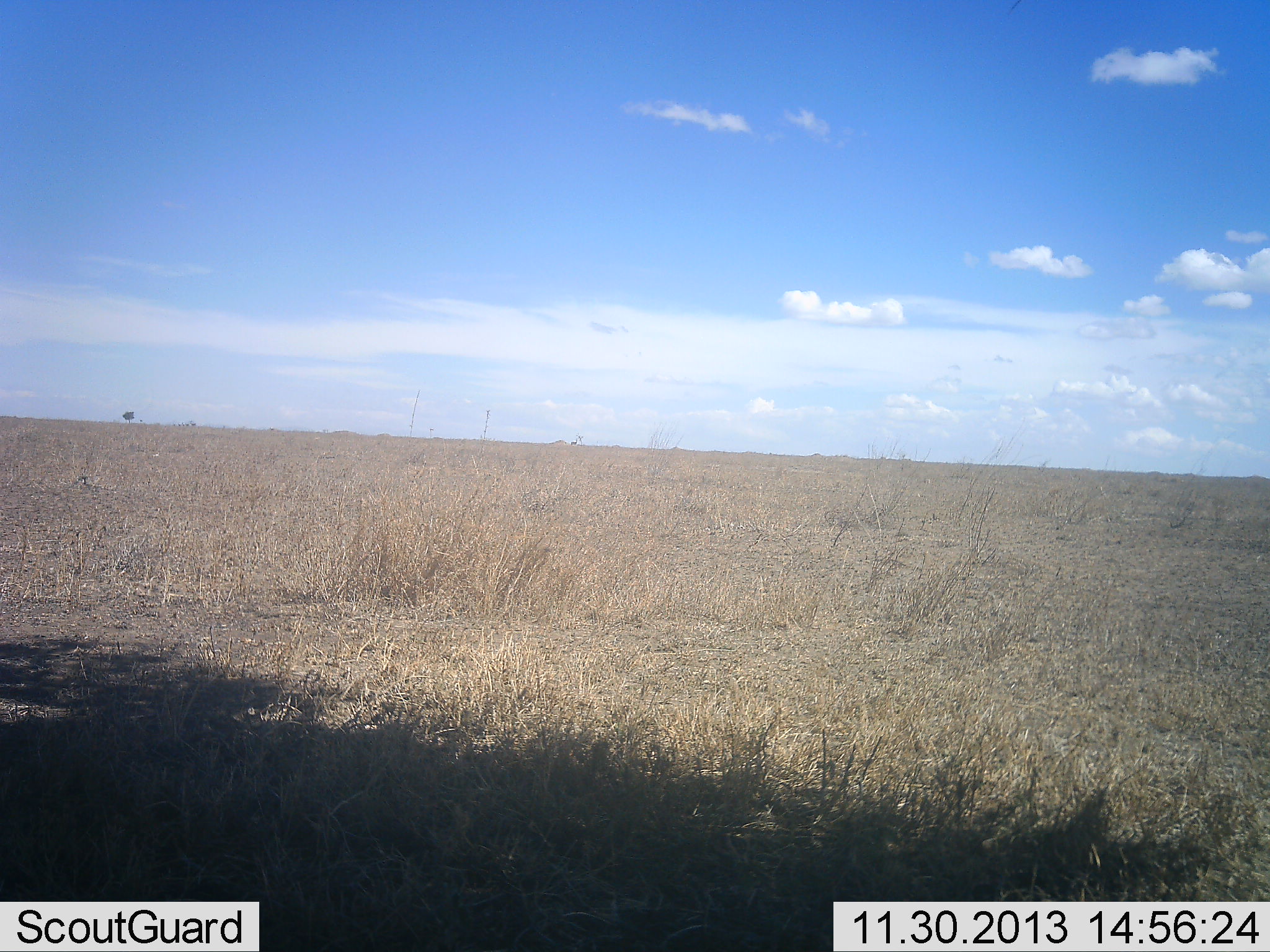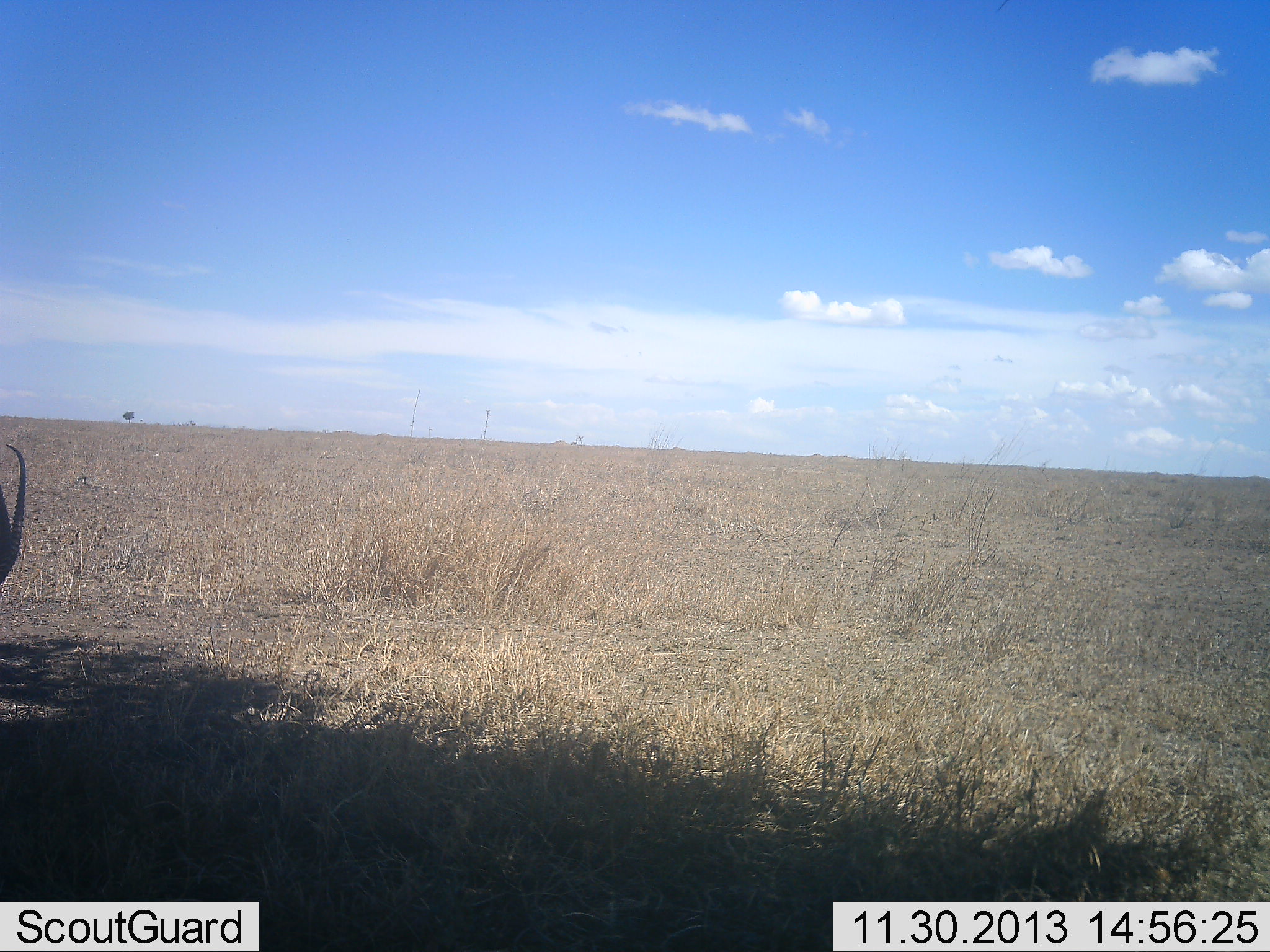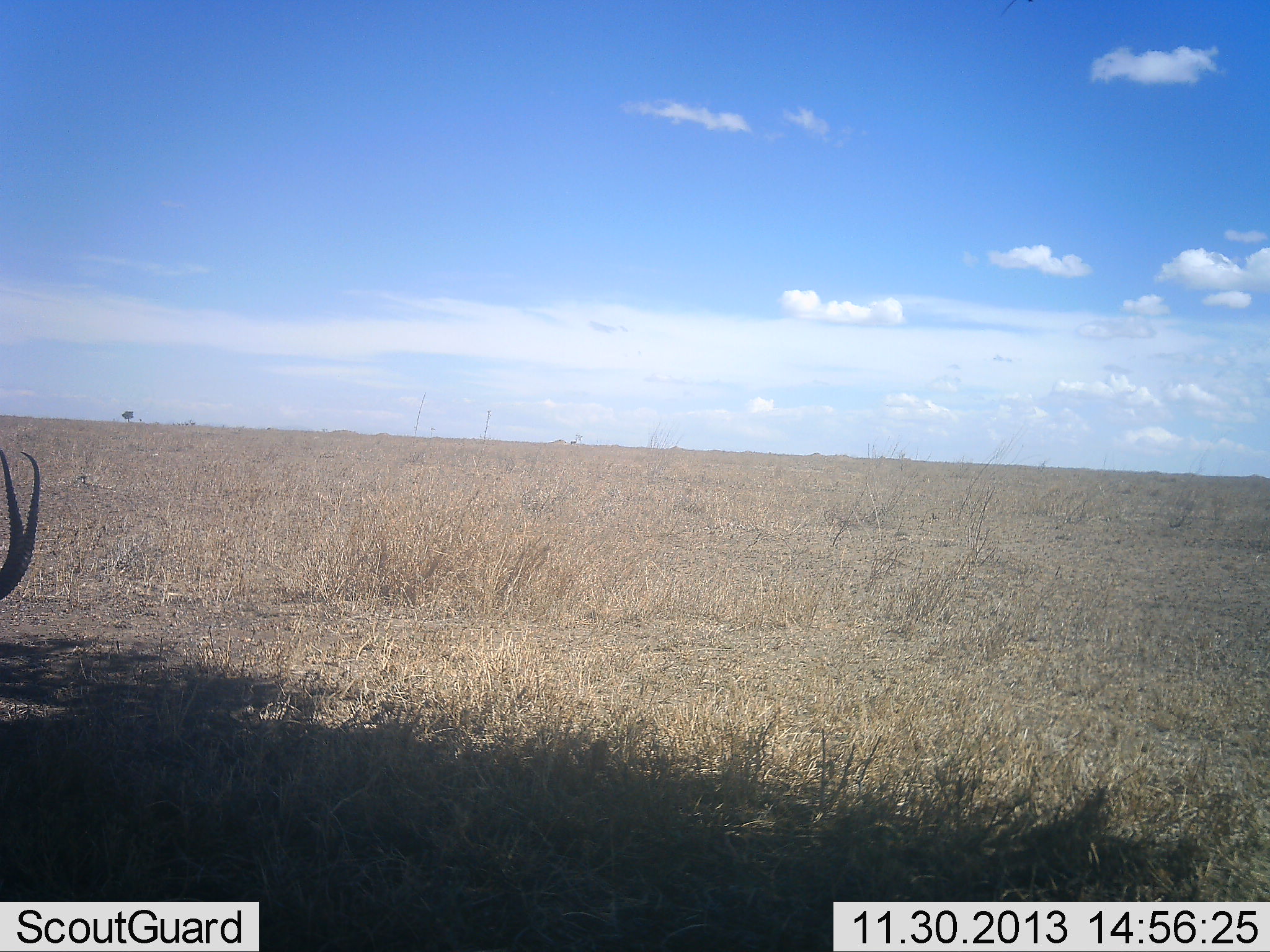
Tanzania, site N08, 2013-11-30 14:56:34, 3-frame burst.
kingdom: Animalia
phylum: Chordata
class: Mammalia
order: Artiodactyla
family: Bovidae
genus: Nanger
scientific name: Nanger granti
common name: grant's gazelle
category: gazellegrants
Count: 1.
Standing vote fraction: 67%.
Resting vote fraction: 0%.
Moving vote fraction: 0%.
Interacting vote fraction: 0%.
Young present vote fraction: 0%.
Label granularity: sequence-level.